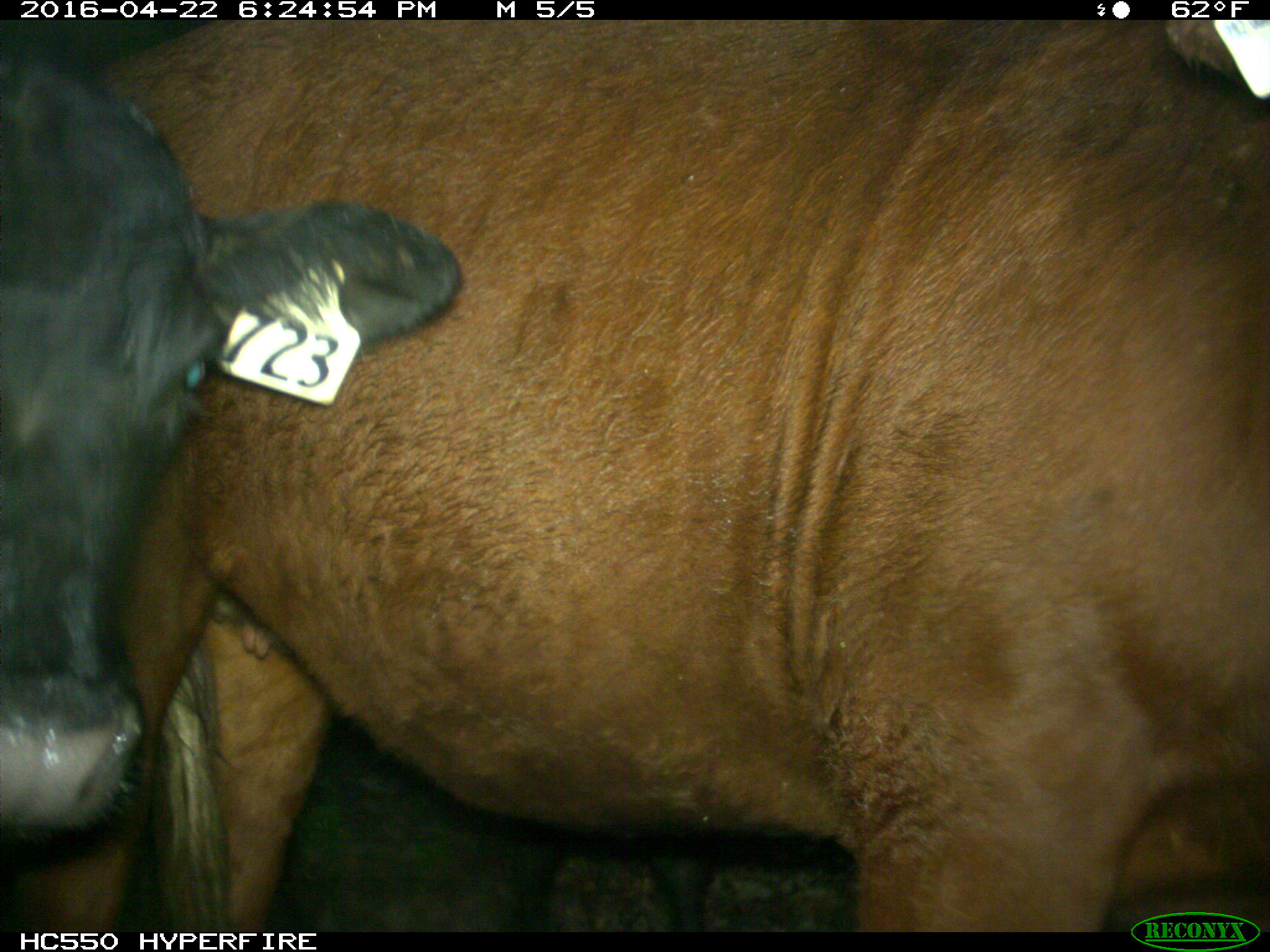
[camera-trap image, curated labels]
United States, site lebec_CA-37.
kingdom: Animalia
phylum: Chordata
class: Mammalia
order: Artiodactyla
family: Bovidae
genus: Bos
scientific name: Bos taurus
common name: domestic cow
Bos taurus (domestic cow).